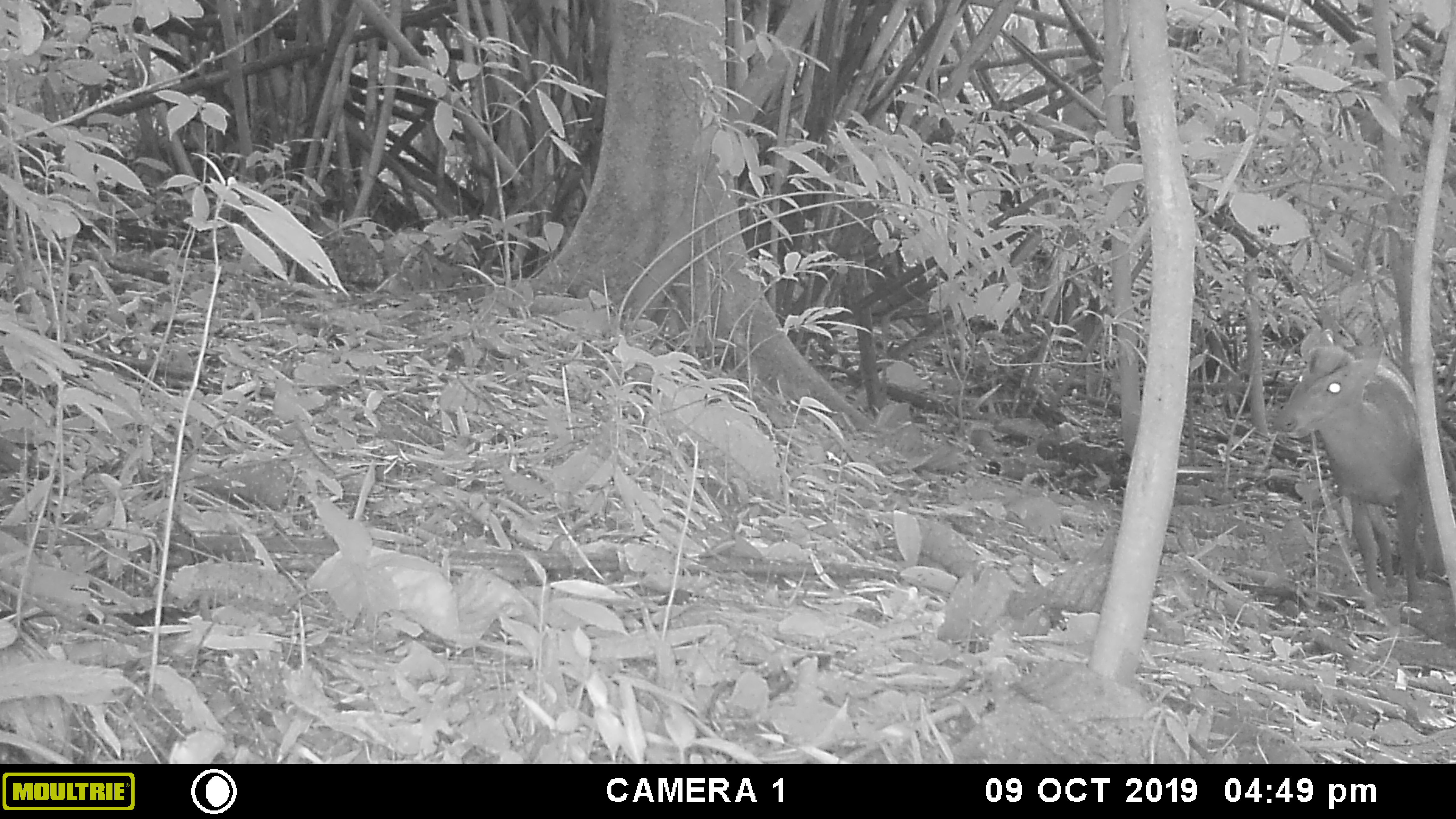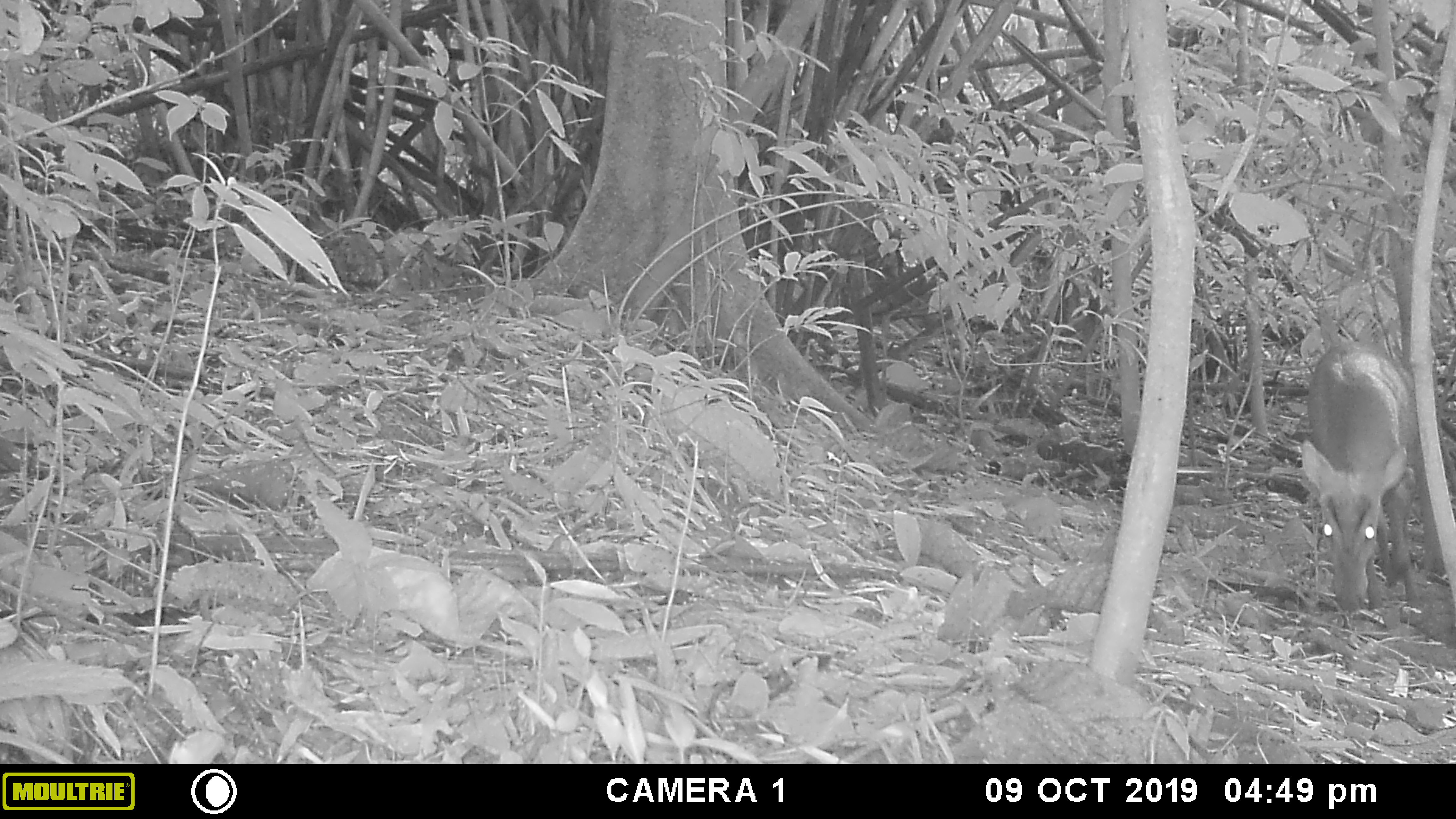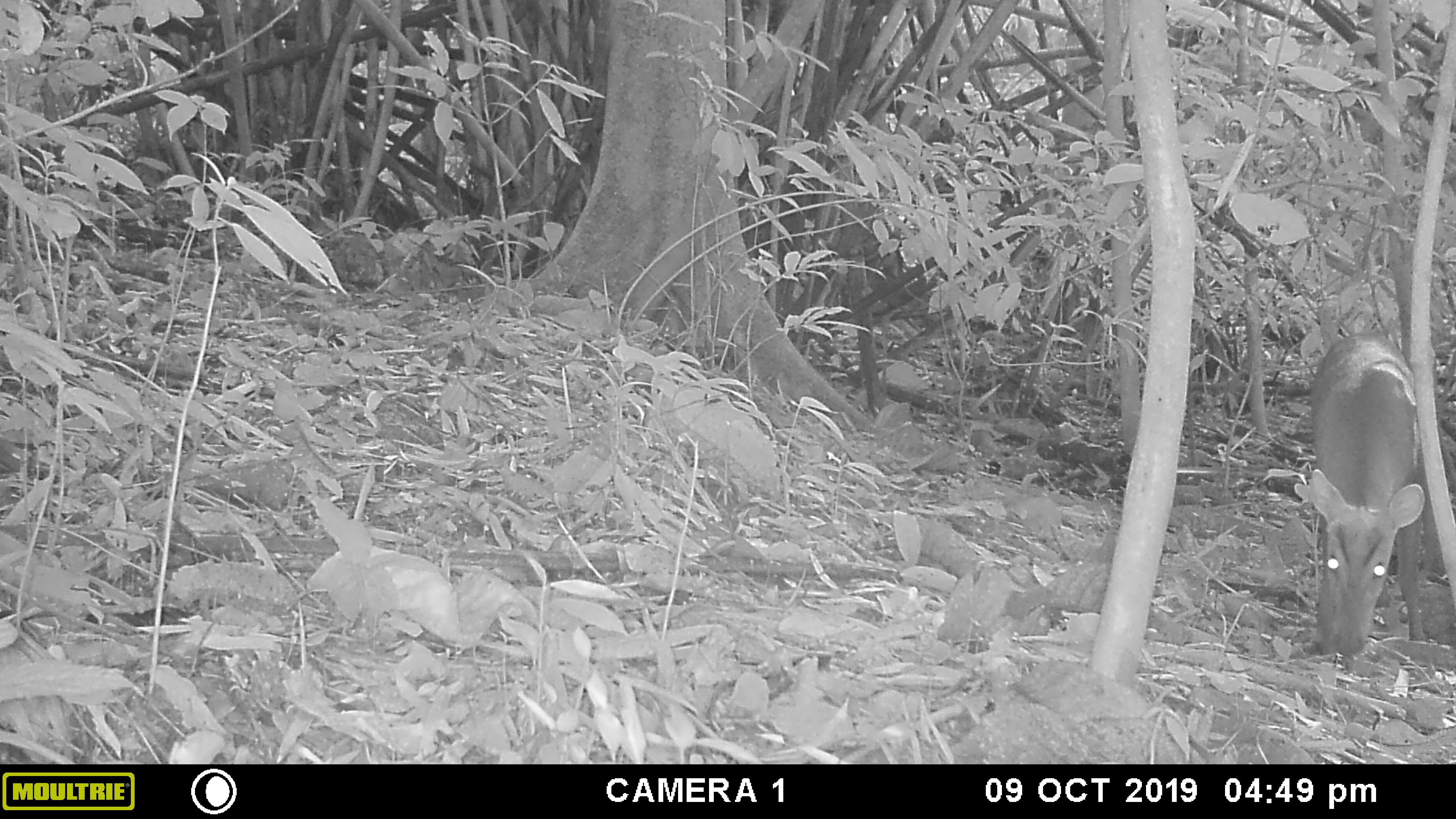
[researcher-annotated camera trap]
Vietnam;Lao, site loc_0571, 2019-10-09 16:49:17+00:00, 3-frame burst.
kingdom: Animalia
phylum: Chordata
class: Mammalia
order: Artiodactyla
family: Cervidae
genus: Muntiacus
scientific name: Muntiacus rooseveltorum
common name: roosevelt's muntjac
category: roosevelts muntjac group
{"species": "roosevelts muntjac group (roosevelt's muntjac) (Muntiacus rooseveltorum)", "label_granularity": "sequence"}